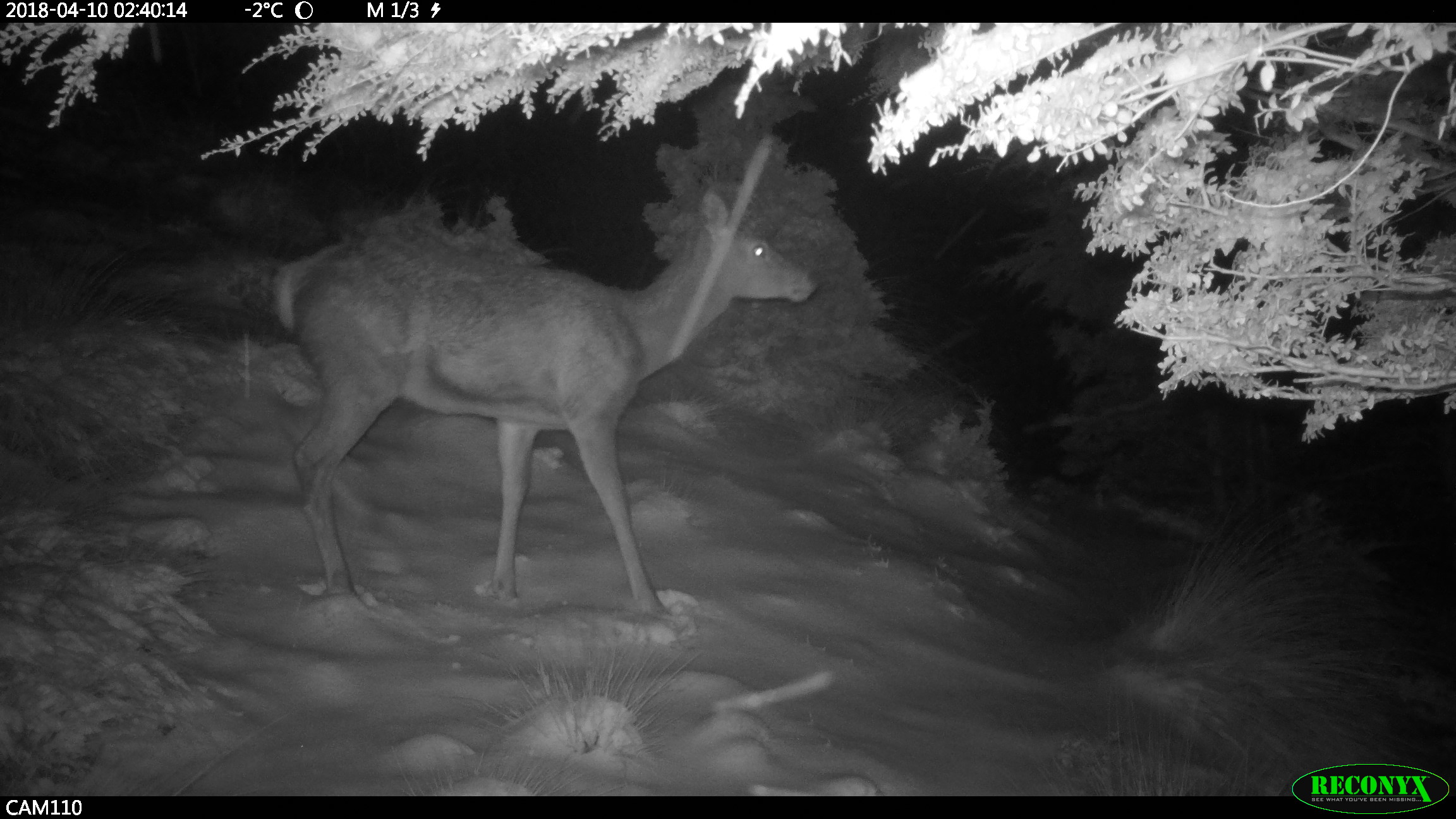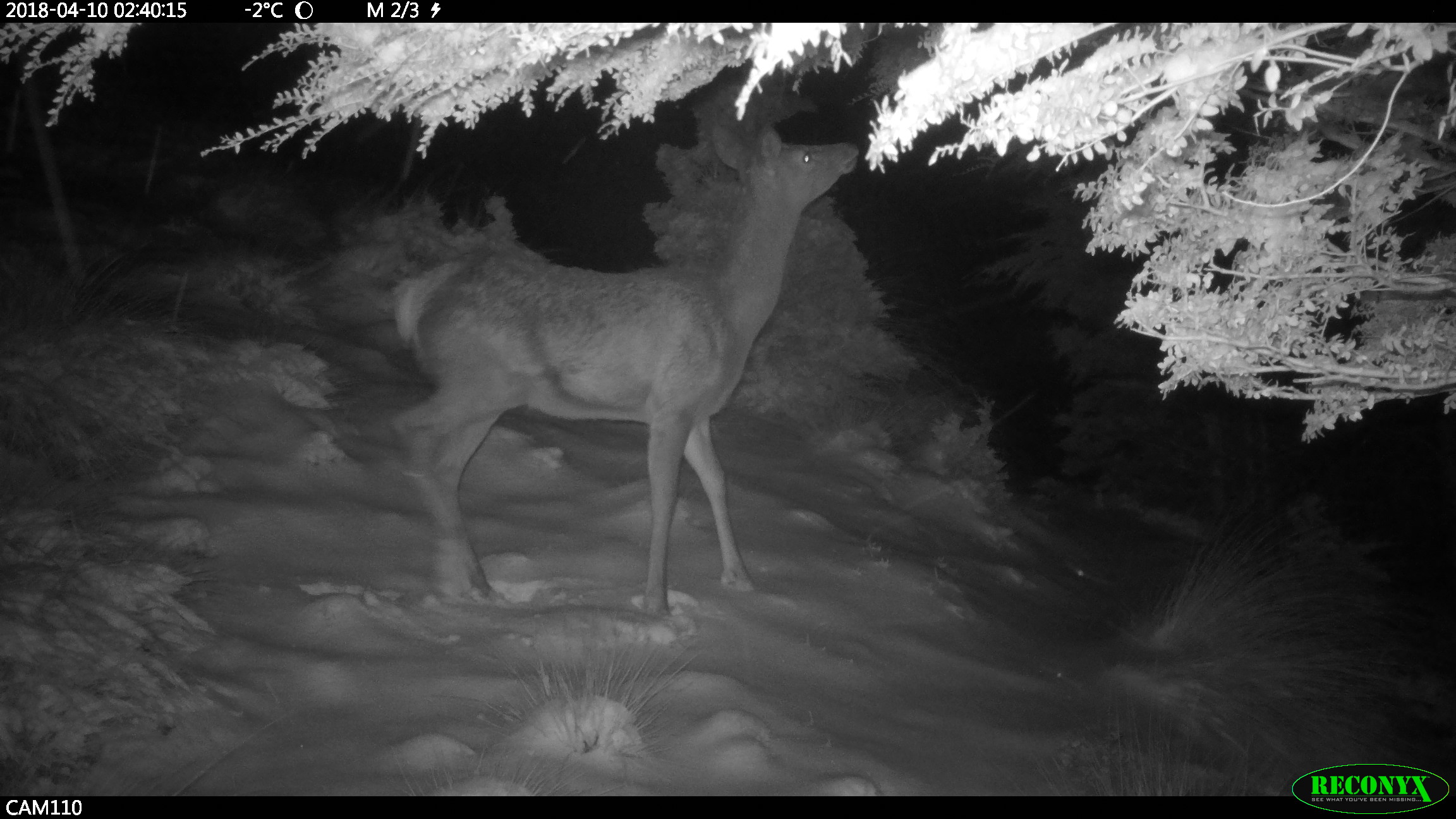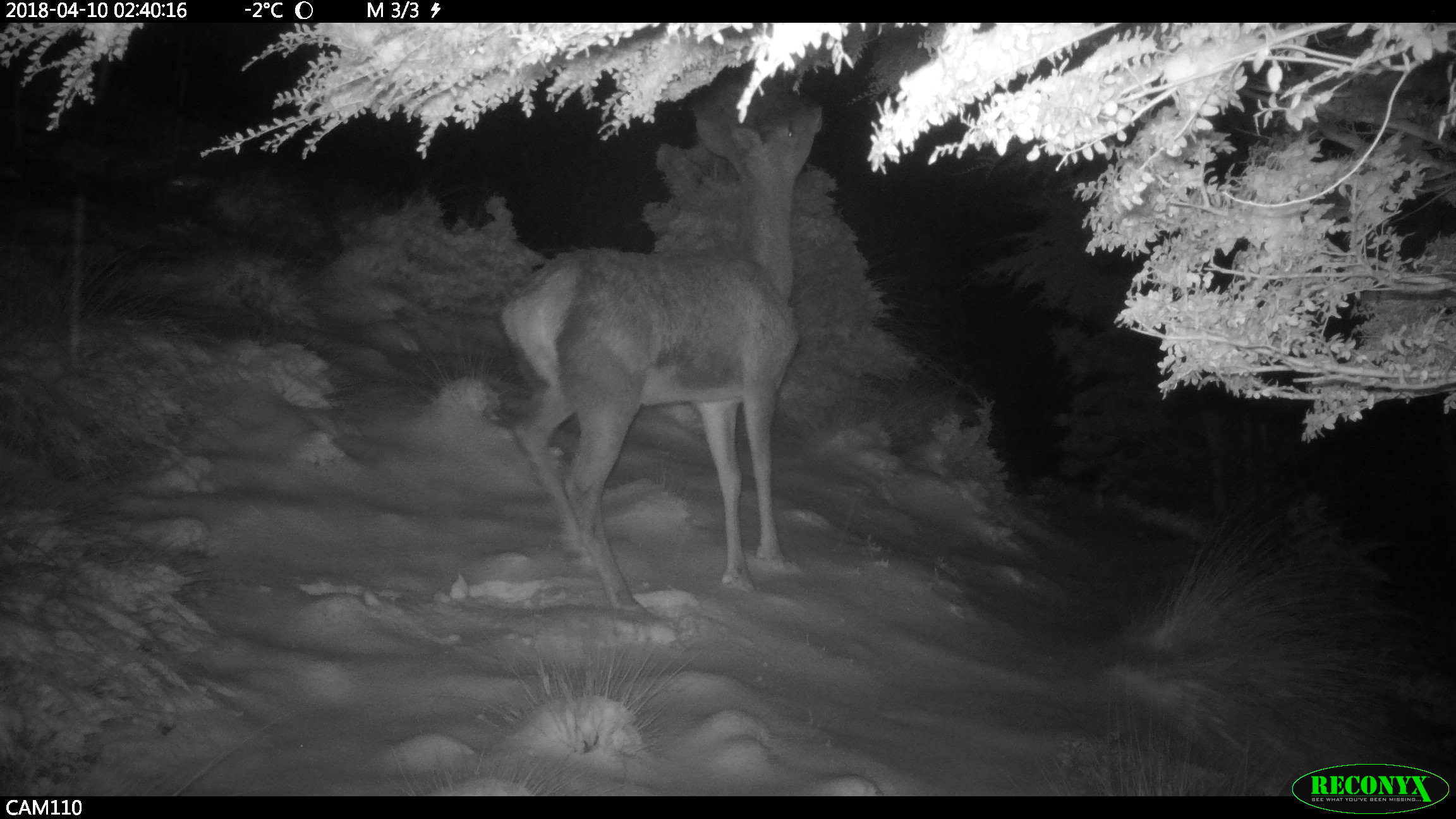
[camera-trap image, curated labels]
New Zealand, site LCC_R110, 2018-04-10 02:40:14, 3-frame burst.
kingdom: Animalia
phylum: Chordata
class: Mammalia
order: Artiodactyla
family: Cervidae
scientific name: Cervidae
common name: deer